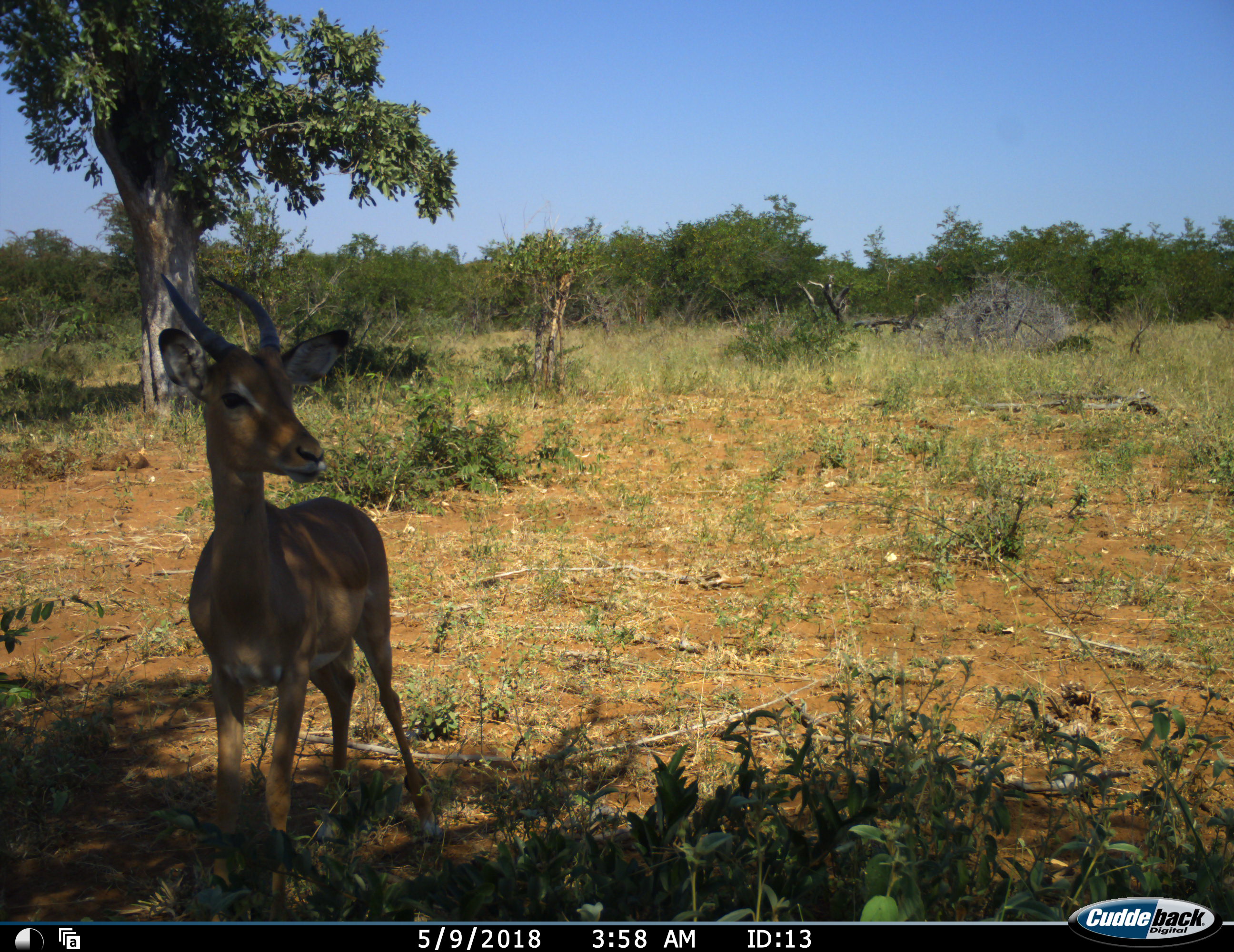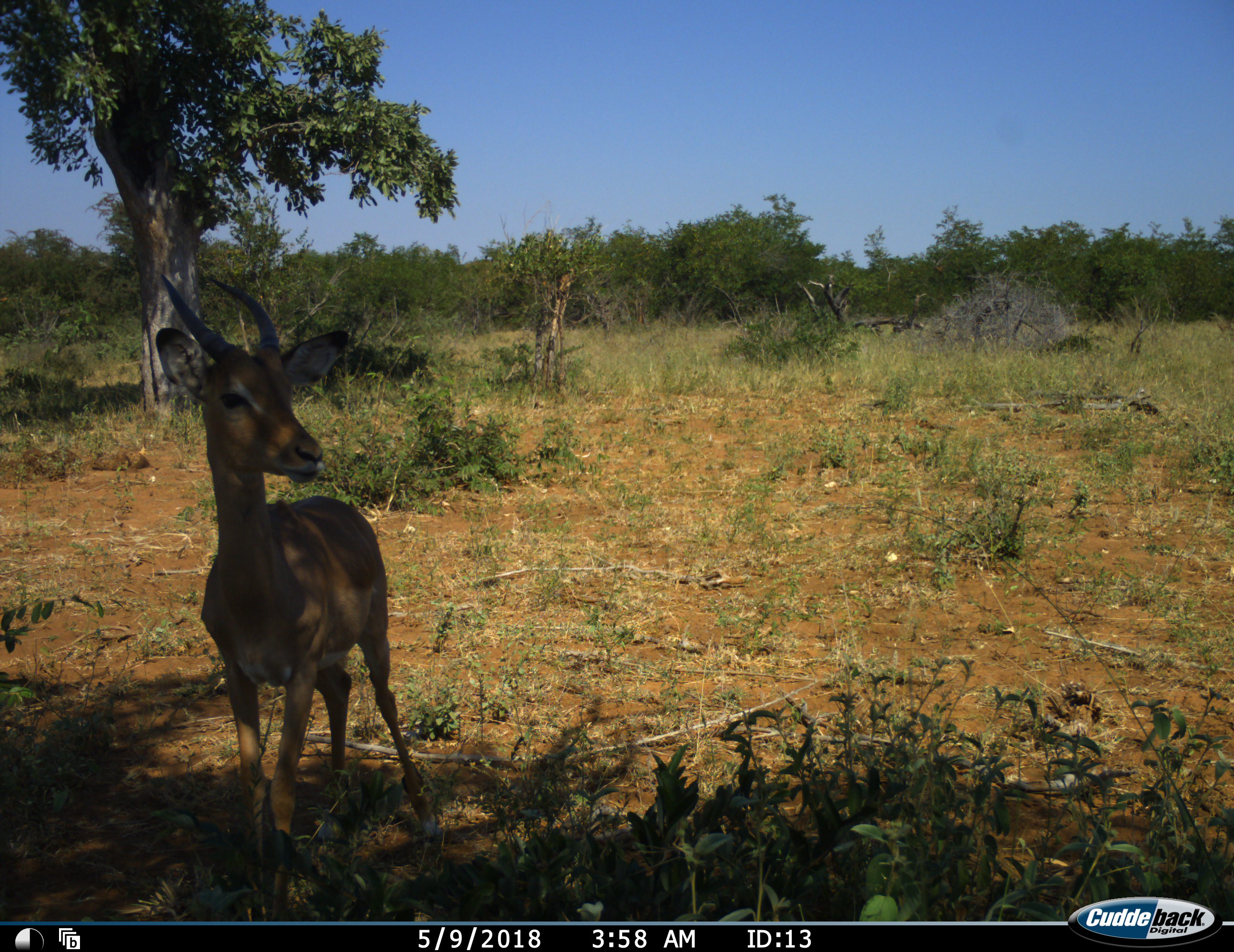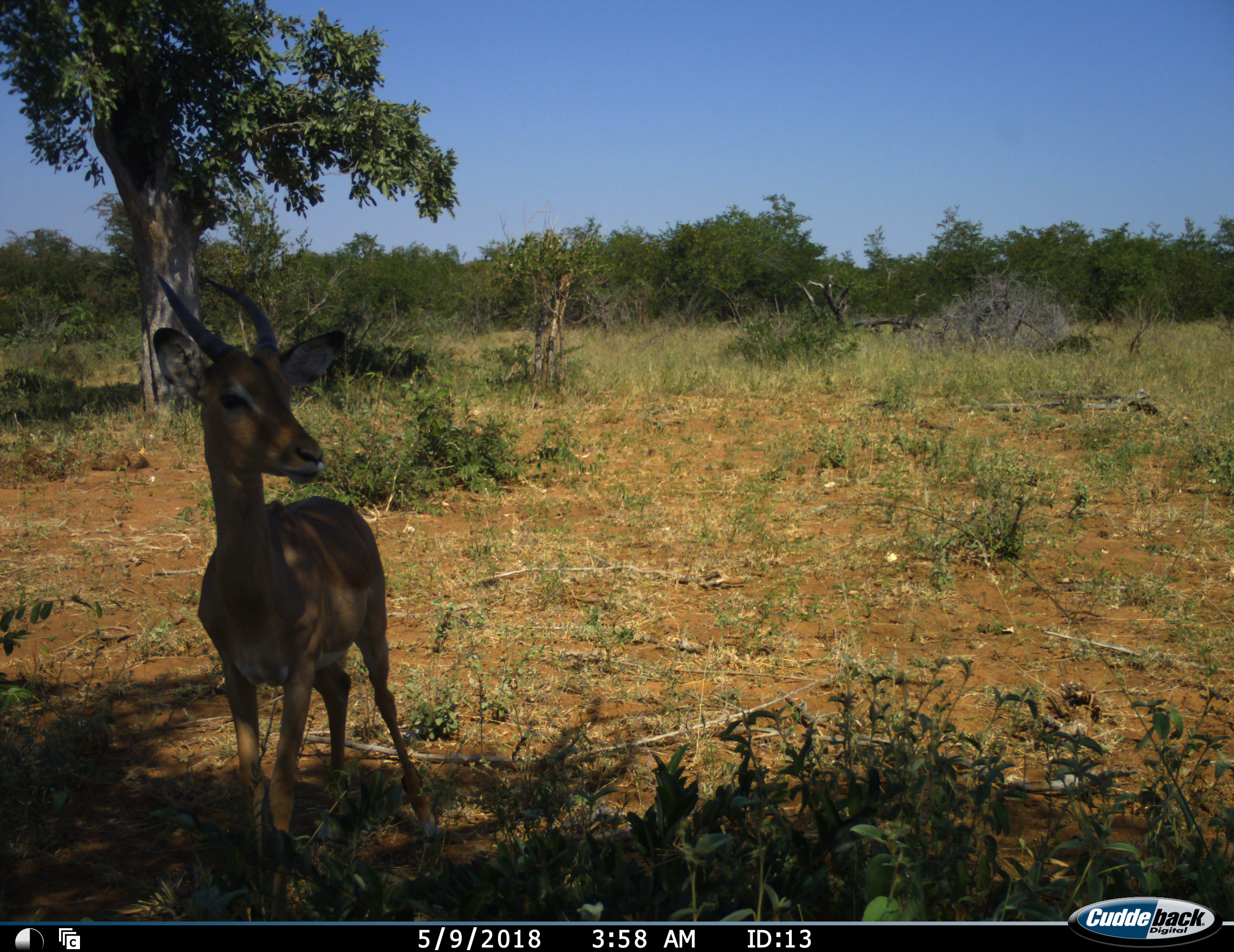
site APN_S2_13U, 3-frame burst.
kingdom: Animalia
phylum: Chordata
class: Mammalia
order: Artiodactyla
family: Bovidae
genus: Aepyceros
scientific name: Aepyceros melampus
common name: impala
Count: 1.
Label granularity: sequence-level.